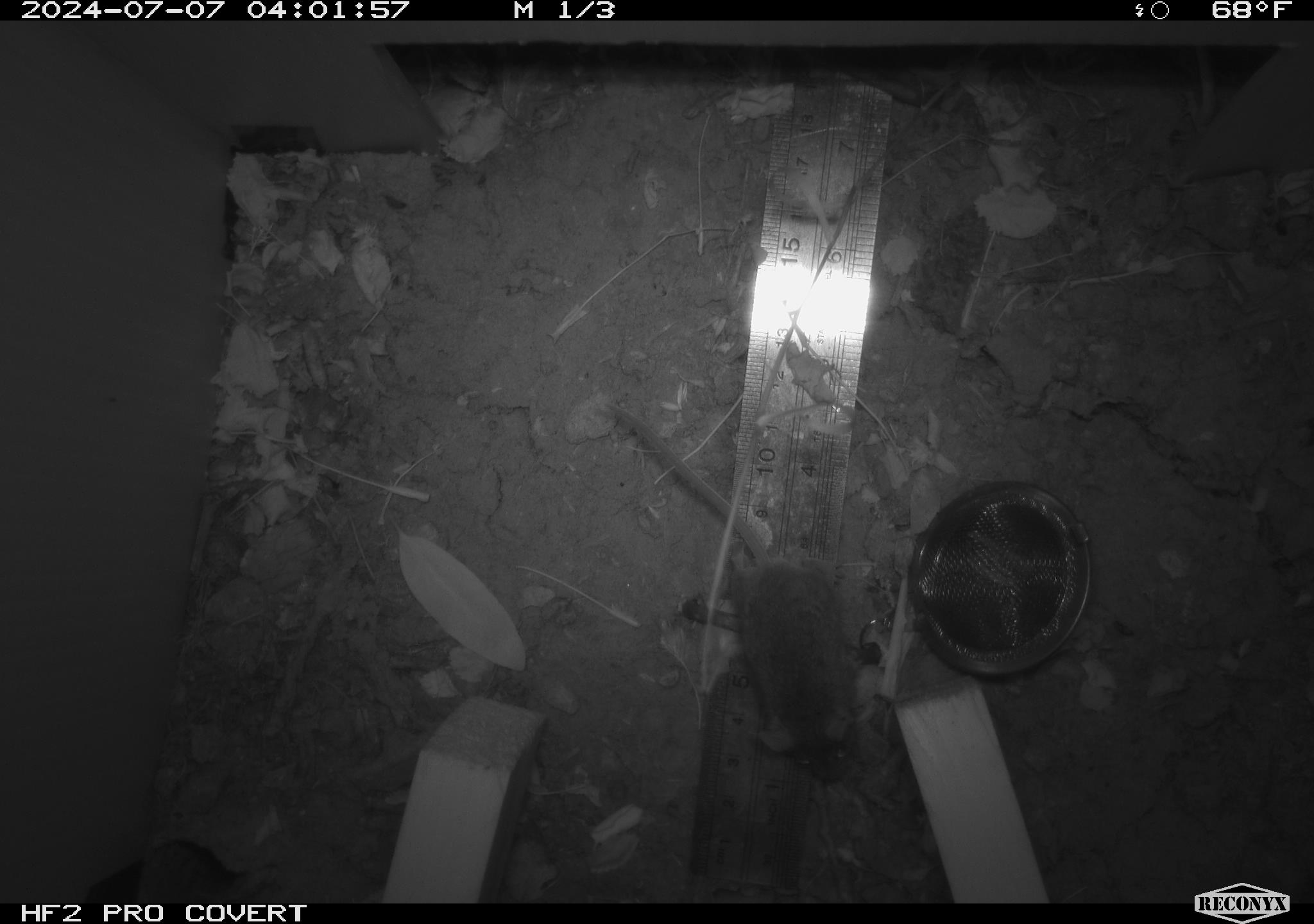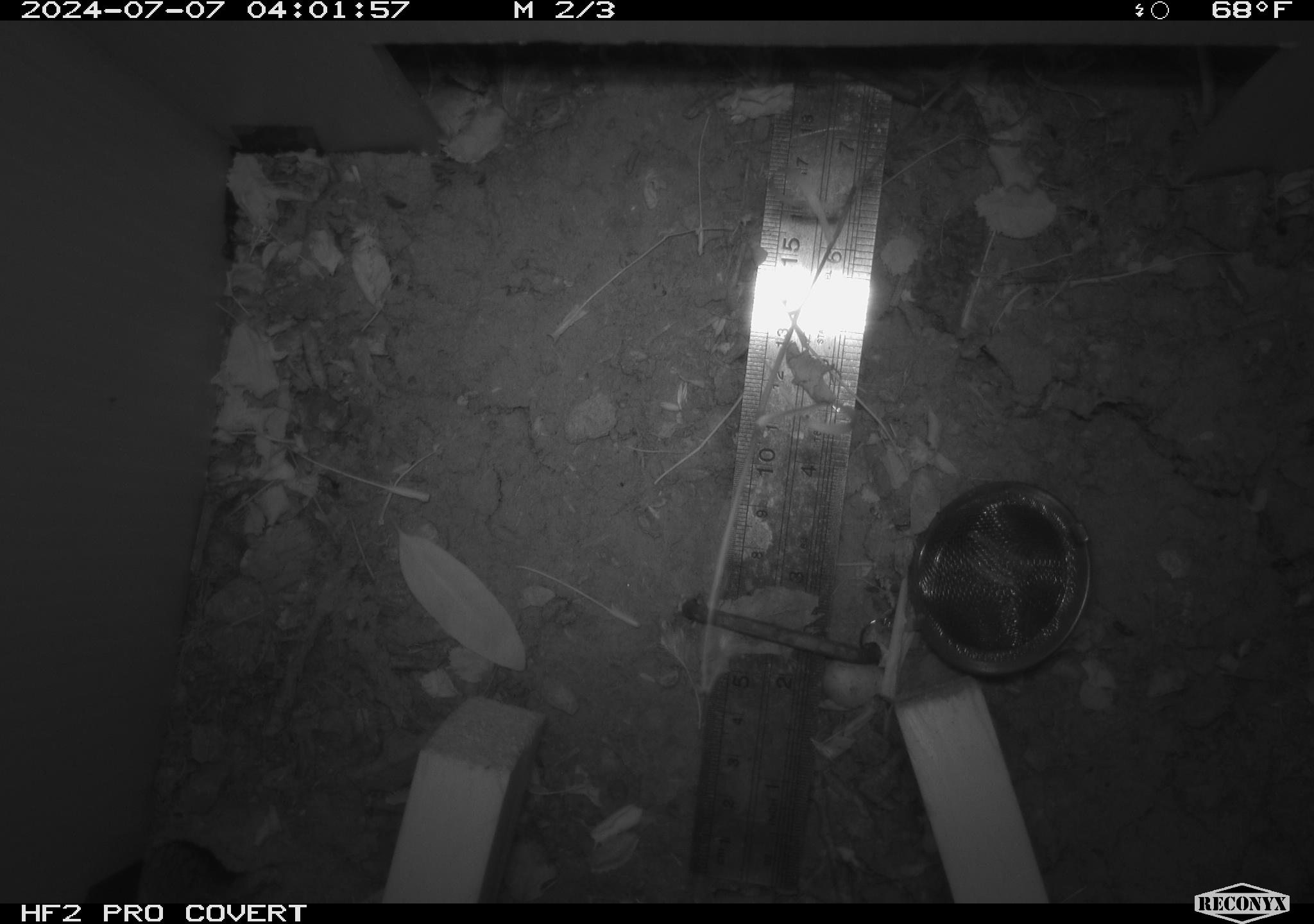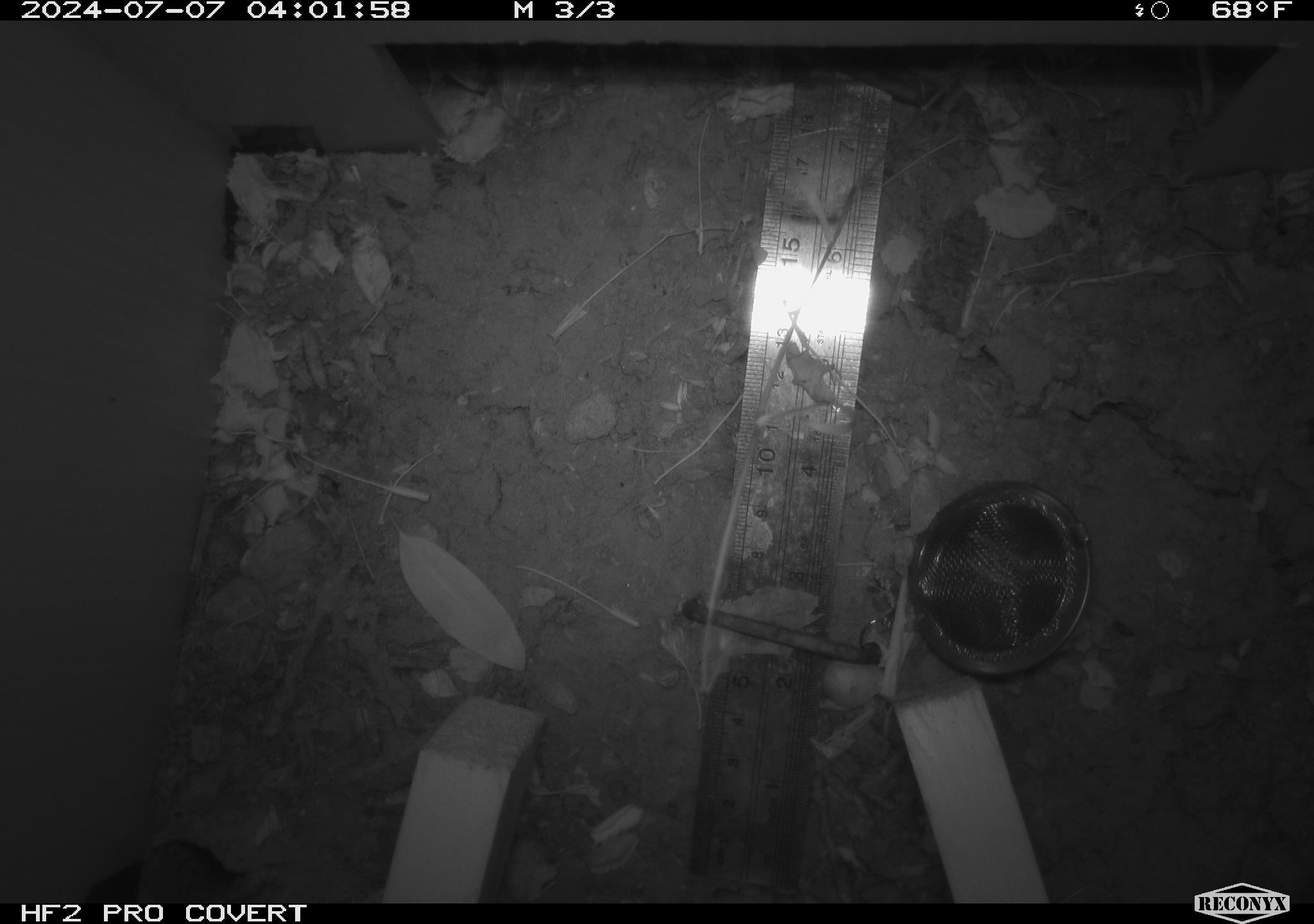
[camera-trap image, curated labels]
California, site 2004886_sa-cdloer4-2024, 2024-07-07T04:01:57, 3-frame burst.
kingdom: Animalia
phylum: Chordata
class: Mammalia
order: Rodentia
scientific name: Rodentia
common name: rodent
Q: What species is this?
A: Rodent (Rodentia).